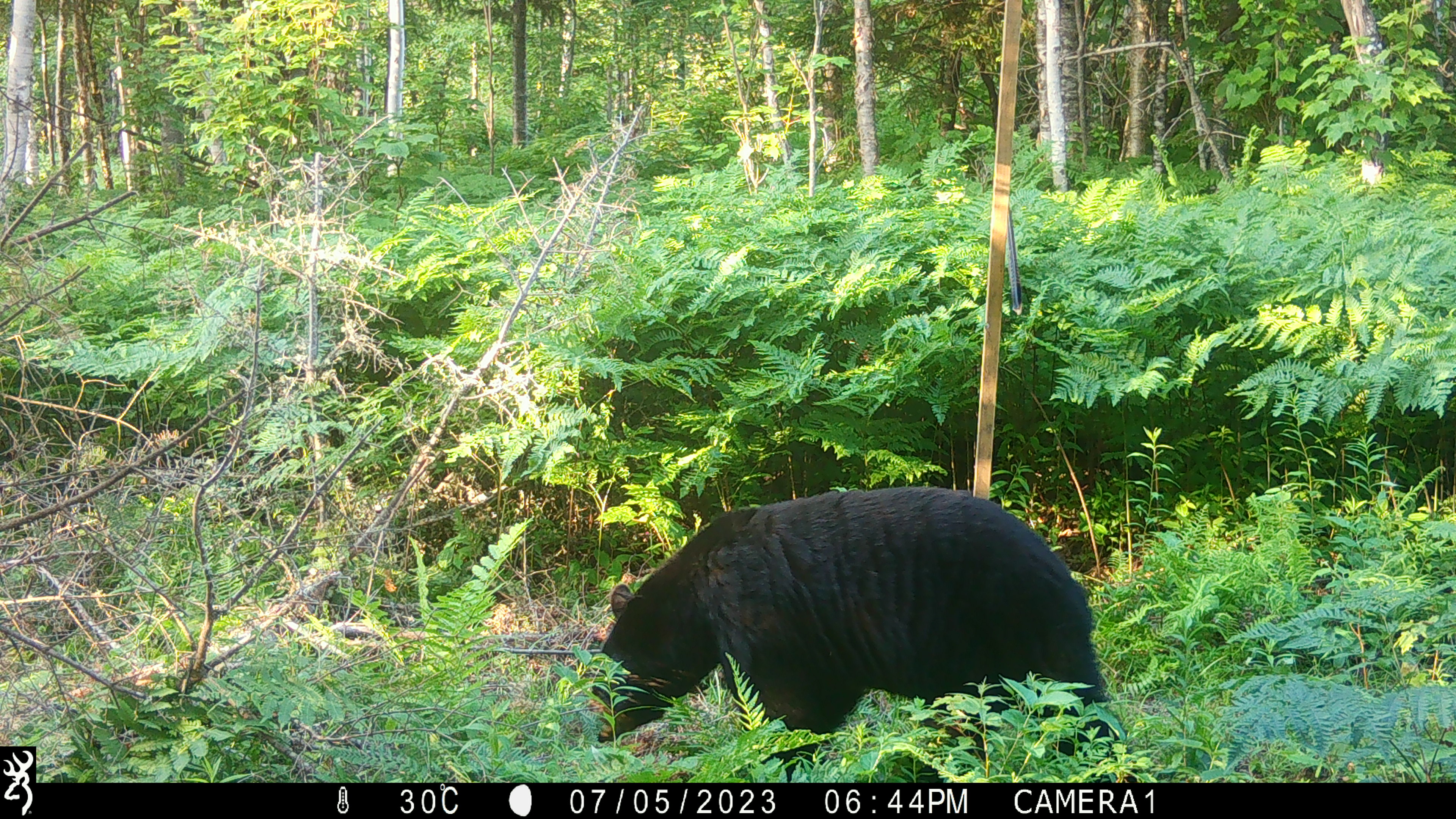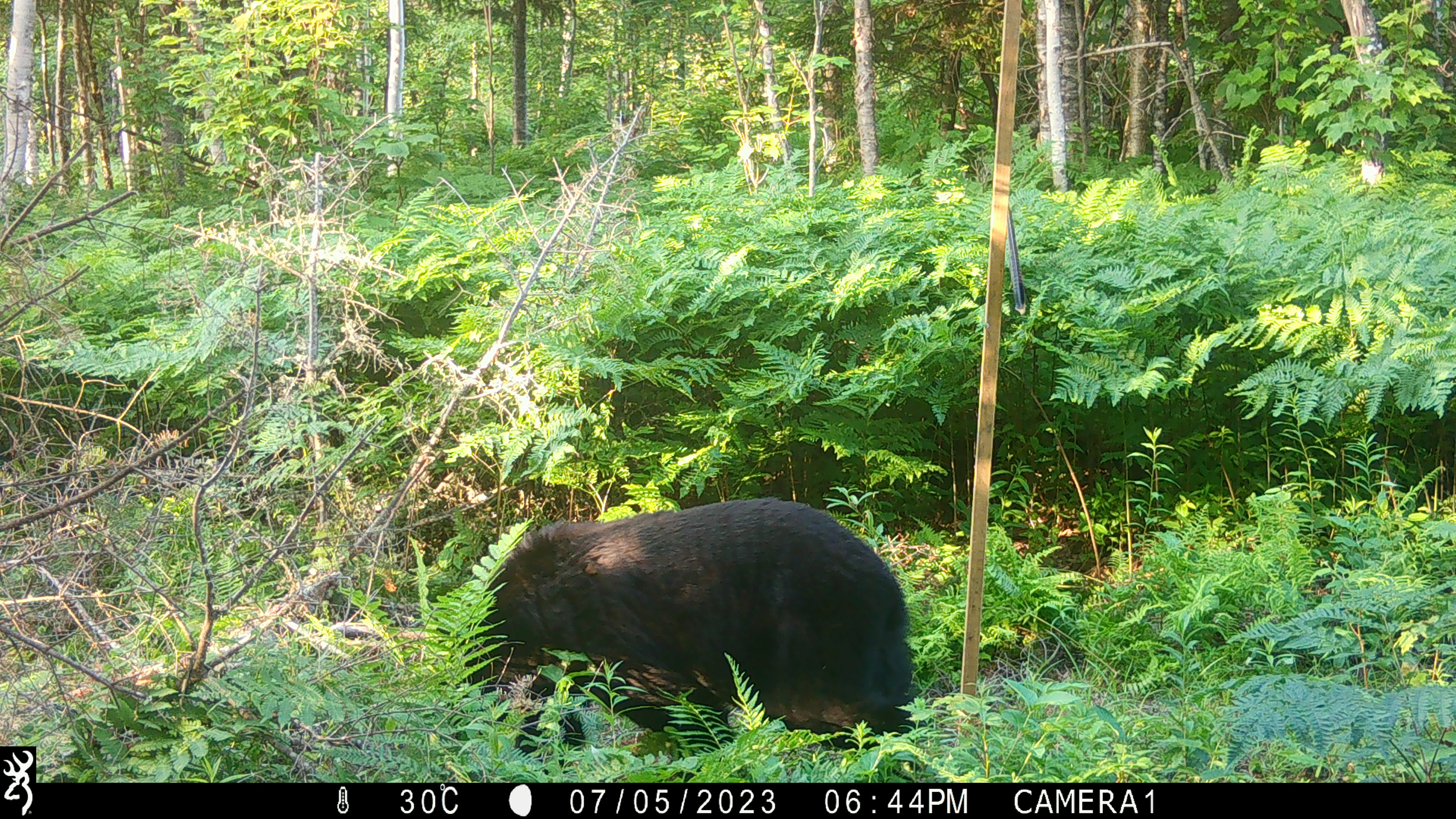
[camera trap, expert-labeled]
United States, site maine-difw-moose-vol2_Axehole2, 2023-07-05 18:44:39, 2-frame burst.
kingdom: Animalia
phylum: Chordata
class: Mammalia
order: Carnivora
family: Ursidae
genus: Ursus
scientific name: Ursus americanus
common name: black bear